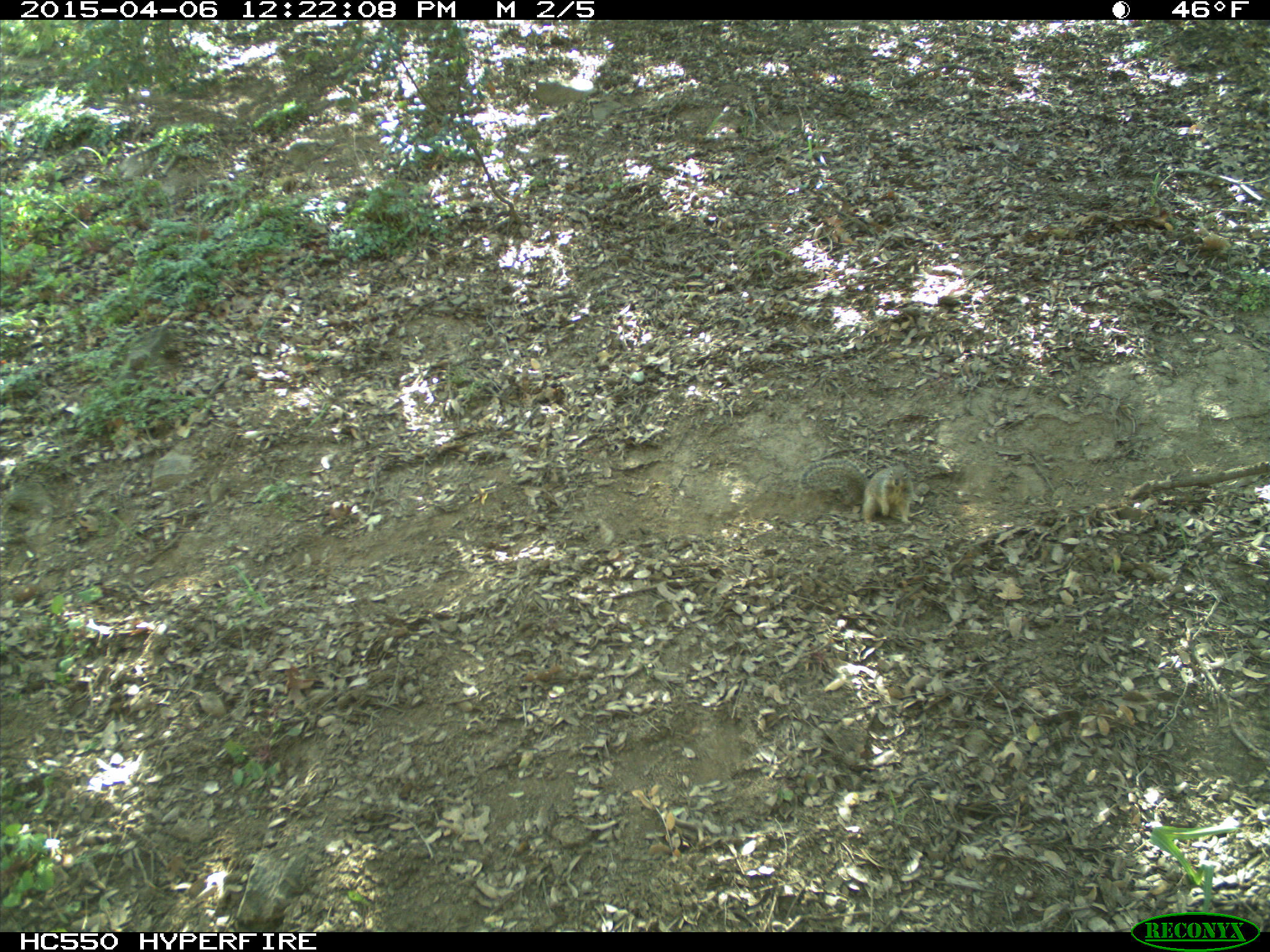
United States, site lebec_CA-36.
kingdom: Animalia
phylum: Chordata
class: Mammalia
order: Rodentia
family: Sciuridae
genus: Otospermophilus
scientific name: Otospermophilus beecheyi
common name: california ground squirrel